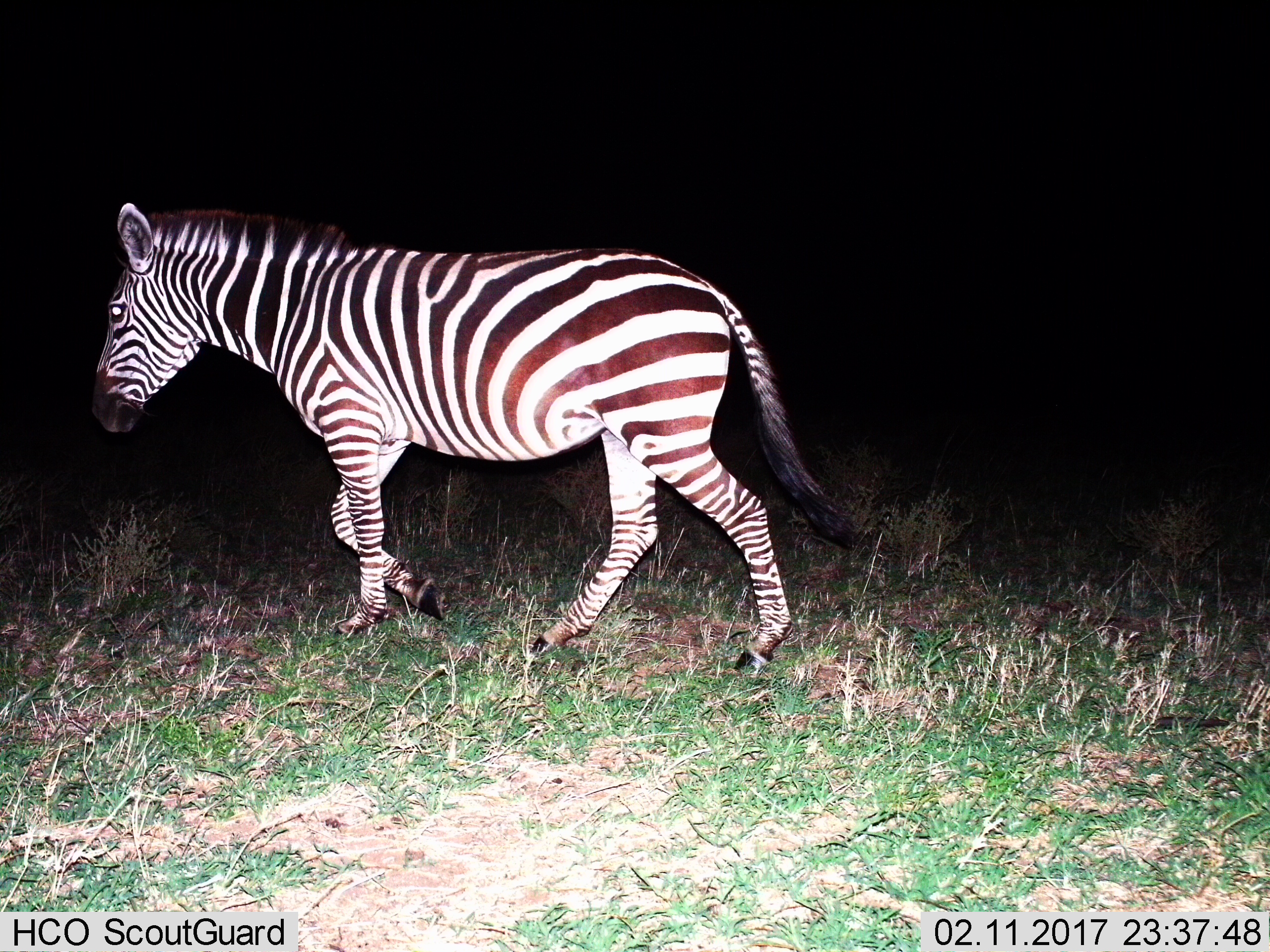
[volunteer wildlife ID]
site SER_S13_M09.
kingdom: Animalia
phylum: Chordata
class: Mammalia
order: Perissodactyla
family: Equidae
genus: Equus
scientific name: Equus quagga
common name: plains zebra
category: zebraplains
Zebraplains (plains zebra) (Equus quagga), count 1. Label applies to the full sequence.